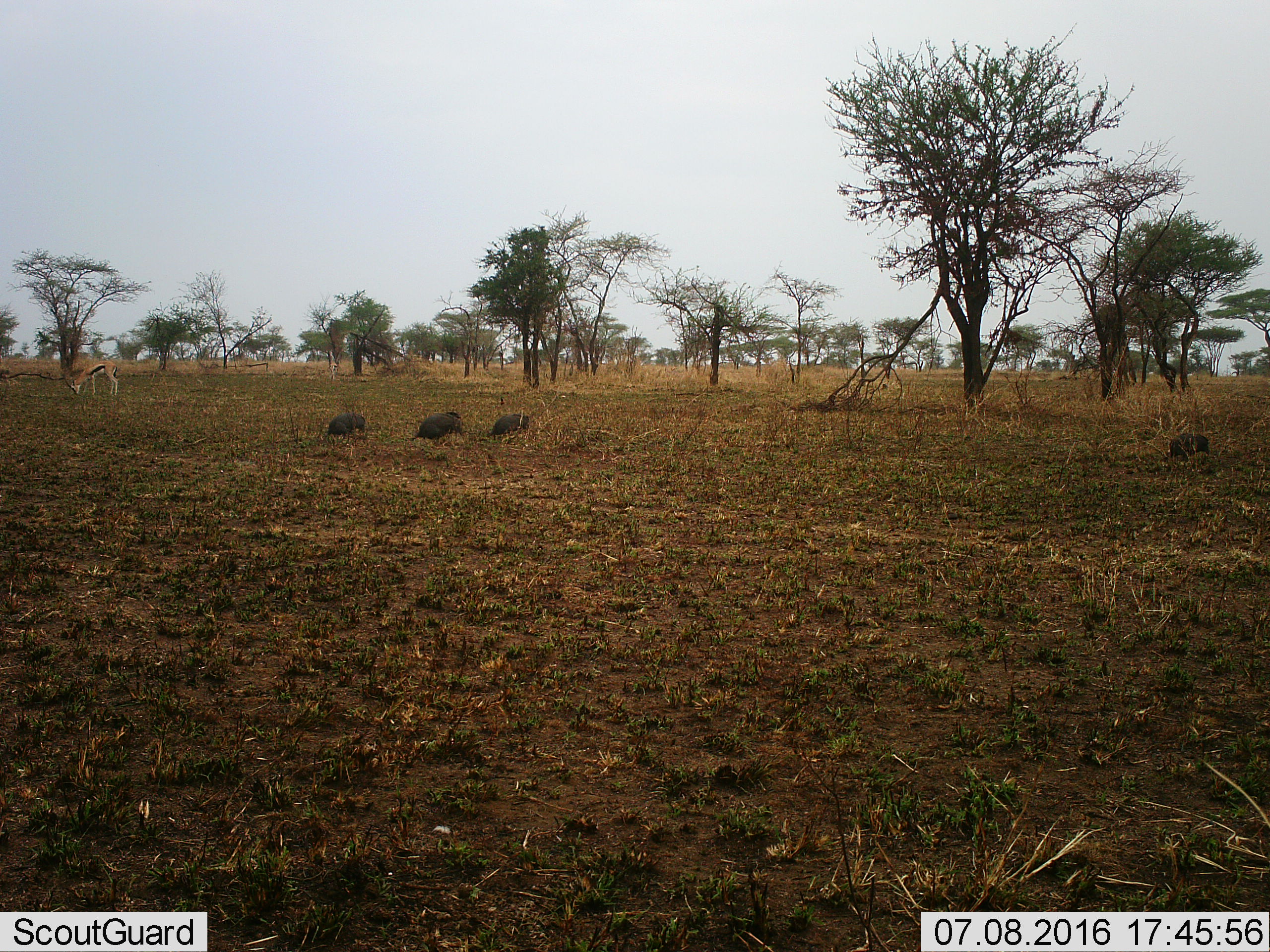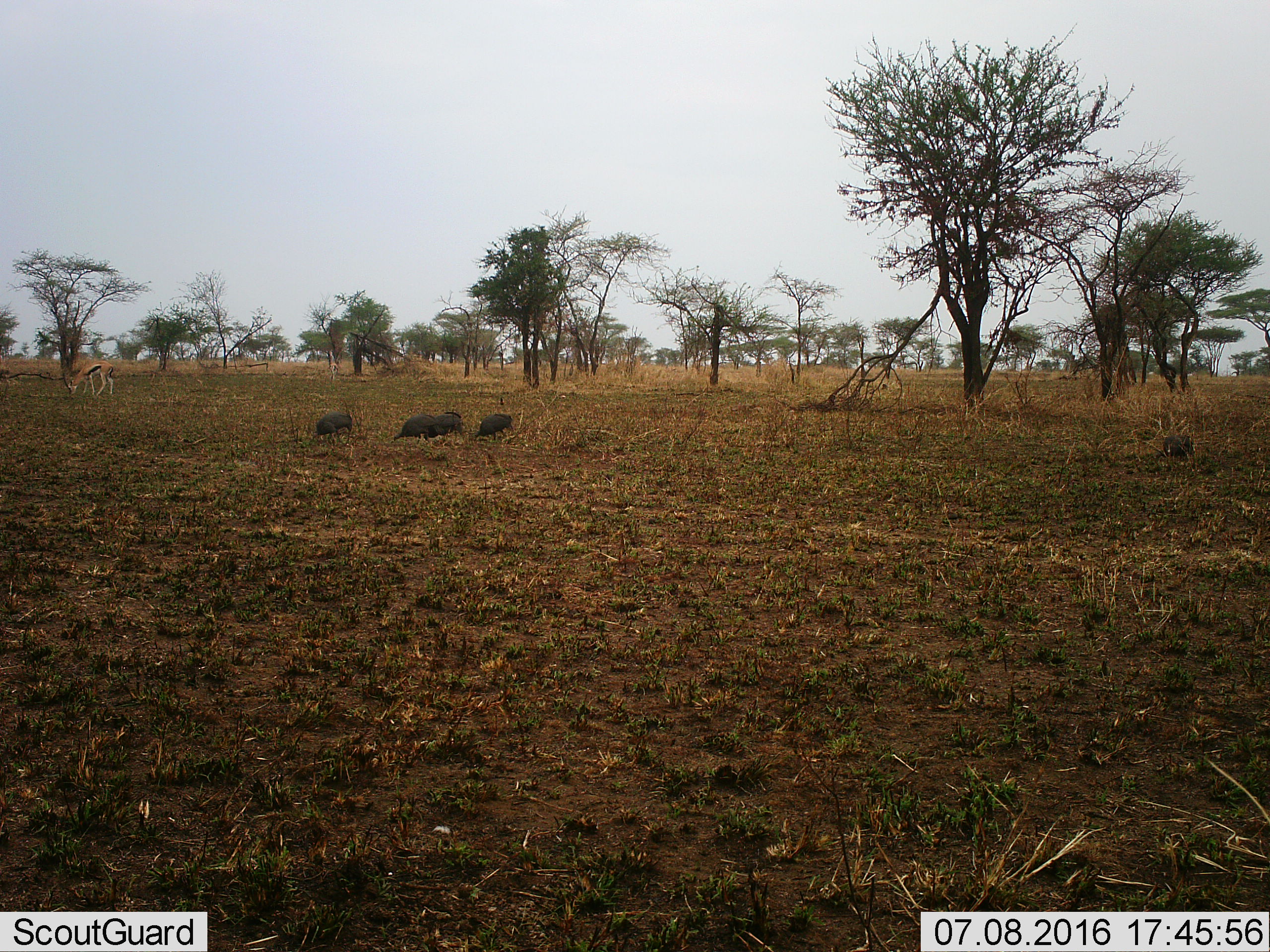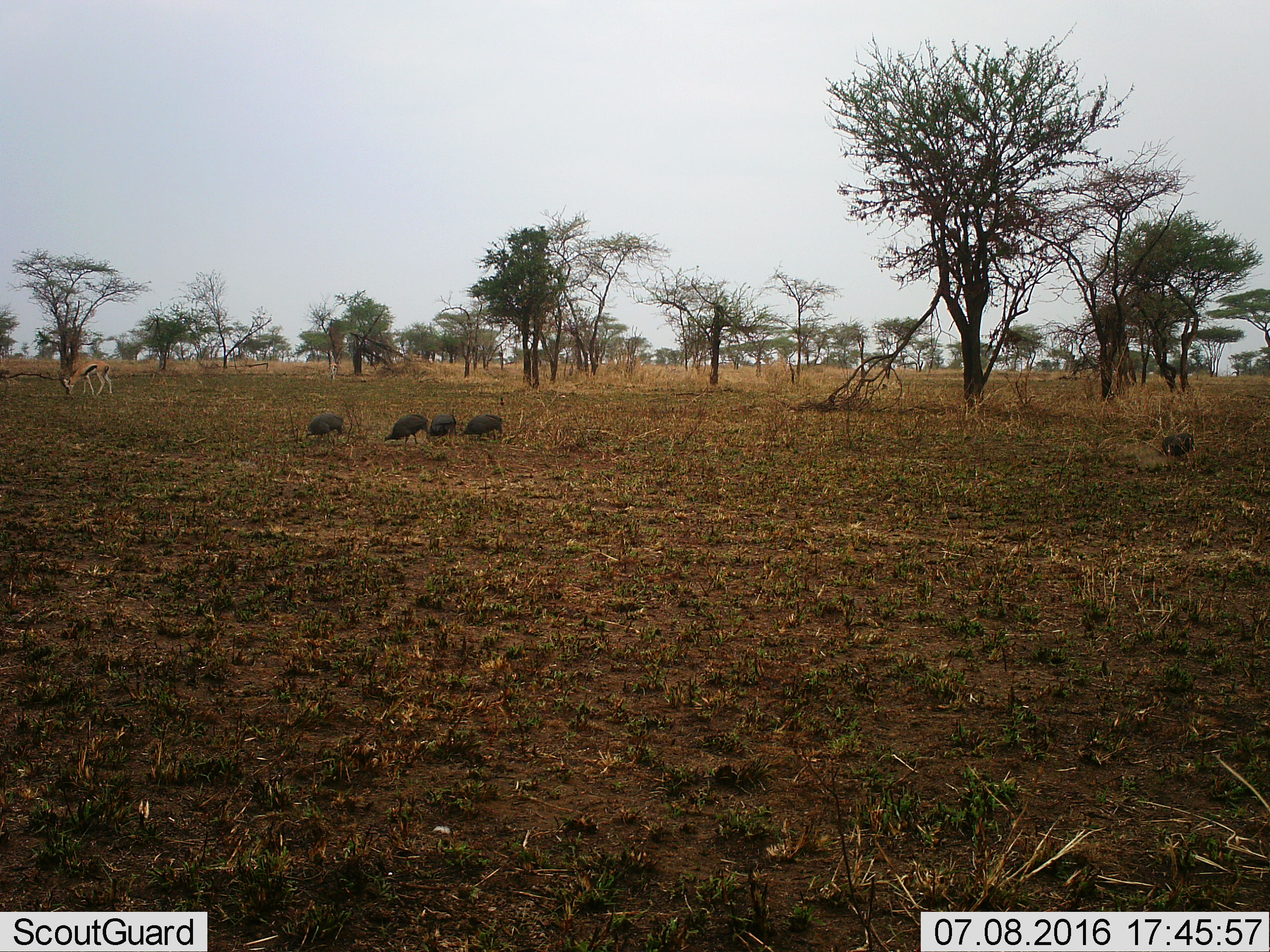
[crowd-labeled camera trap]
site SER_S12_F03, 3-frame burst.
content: unidentified animal